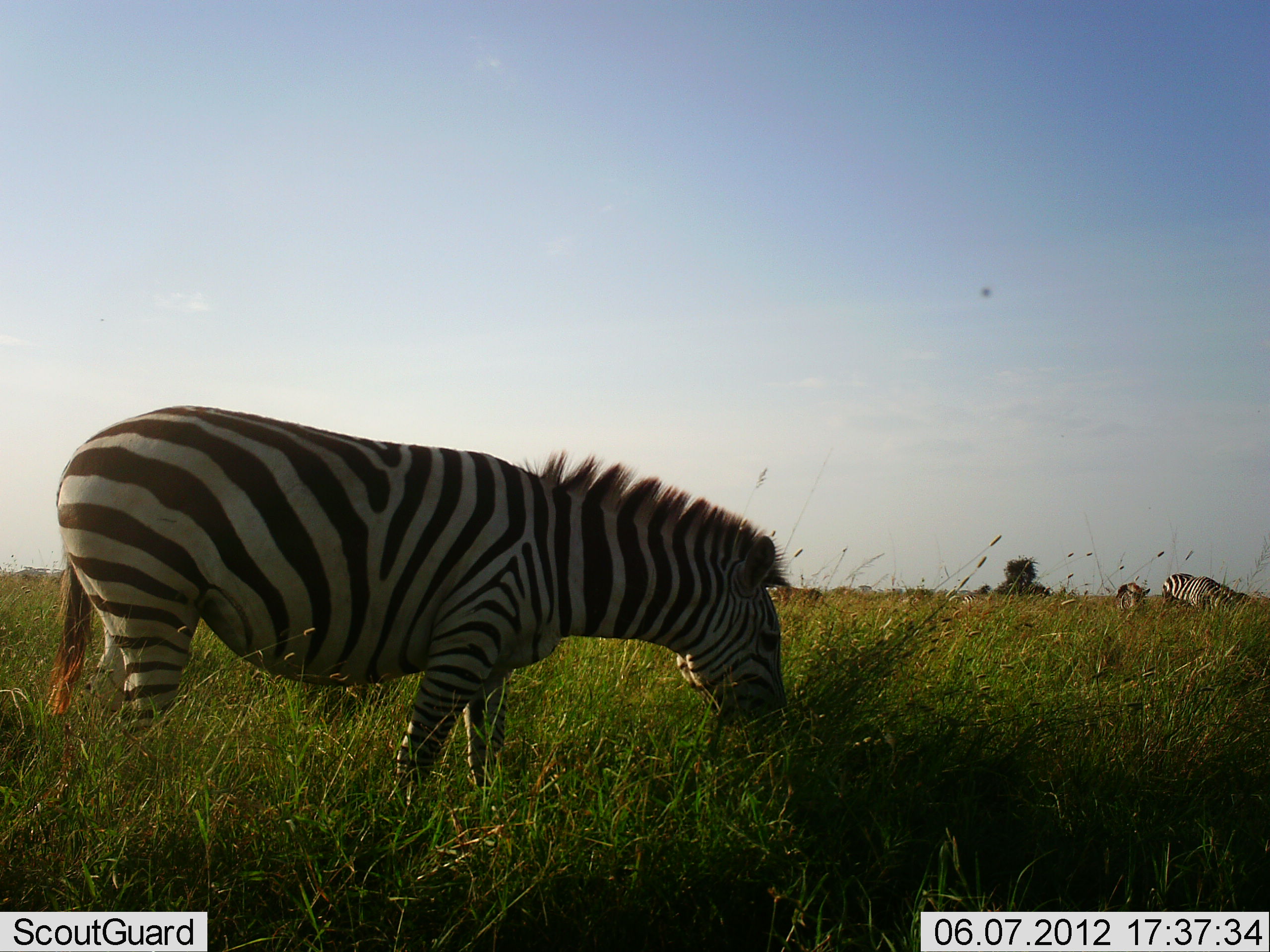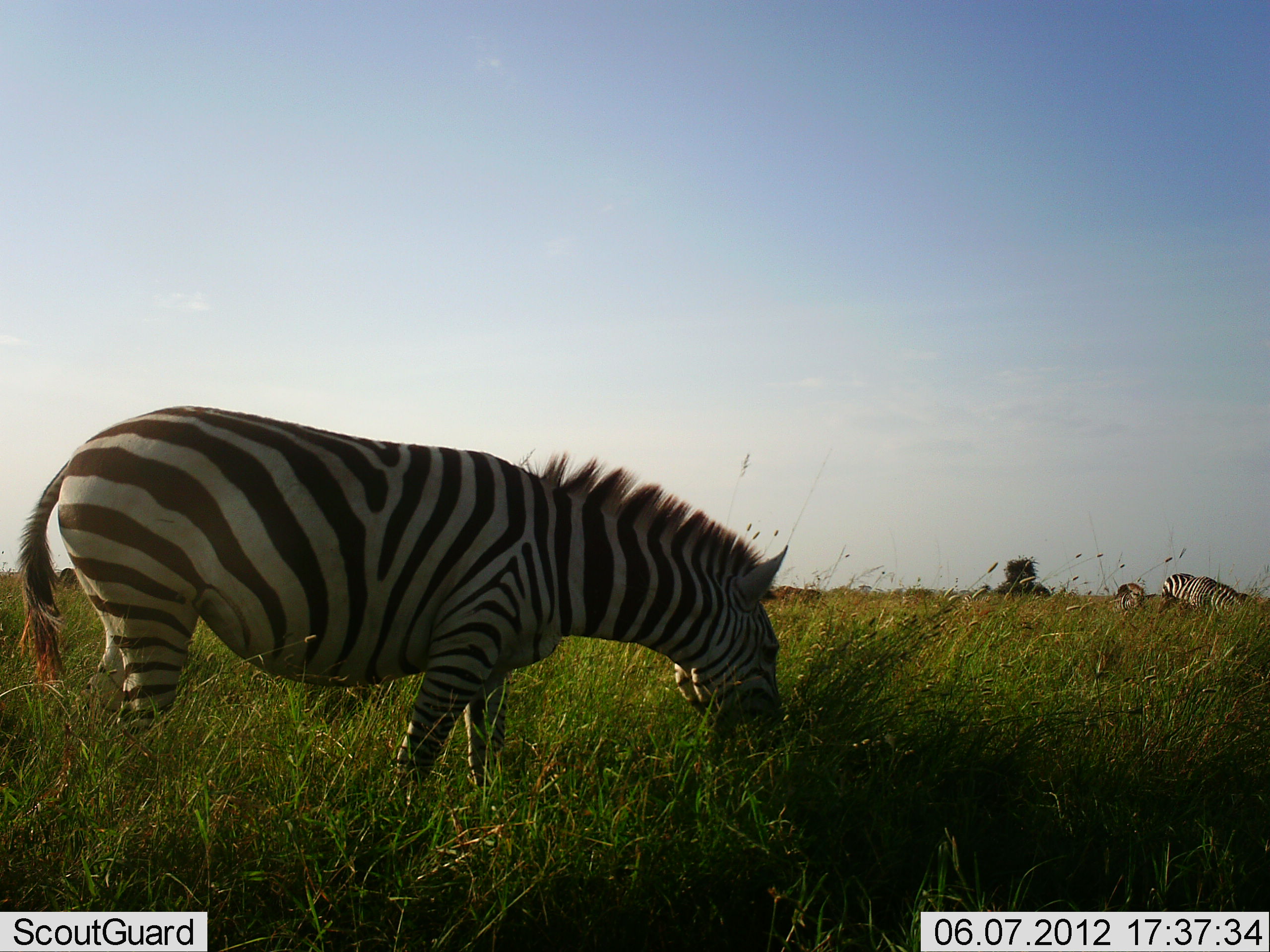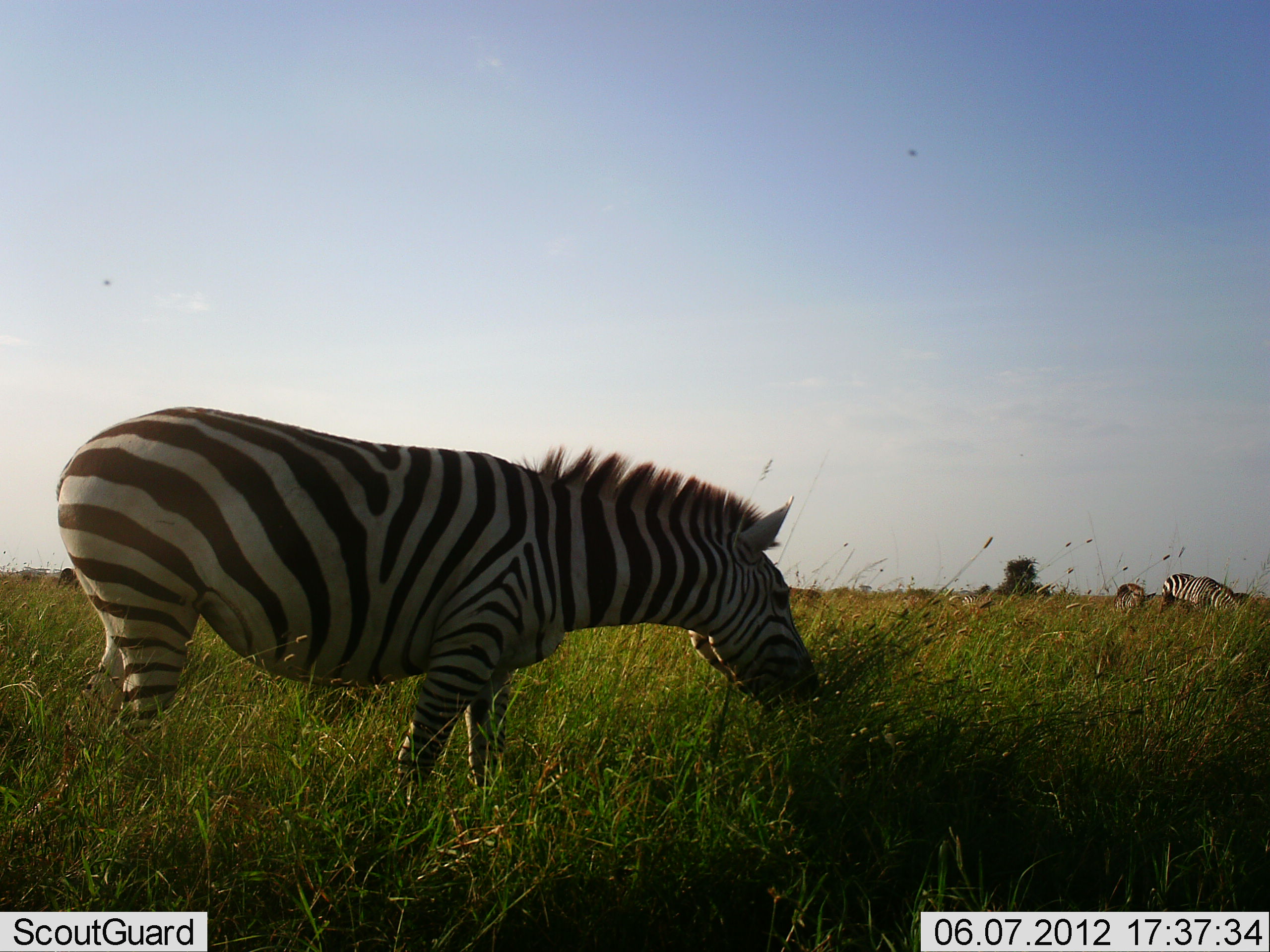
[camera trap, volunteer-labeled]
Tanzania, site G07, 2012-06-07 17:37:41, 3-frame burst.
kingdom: Animalia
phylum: Chordata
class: Mammalia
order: Perissodactyla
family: Equidae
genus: Equus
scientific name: Equus quagga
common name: plains zebra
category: zebra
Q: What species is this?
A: Zebra (plains zebra) (Equus quagga).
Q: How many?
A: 3.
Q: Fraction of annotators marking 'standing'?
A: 21%.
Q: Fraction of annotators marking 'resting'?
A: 0%.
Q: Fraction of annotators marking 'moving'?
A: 0%.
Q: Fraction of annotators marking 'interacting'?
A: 0%.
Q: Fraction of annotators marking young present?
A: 0%.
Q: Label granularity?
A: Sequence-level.